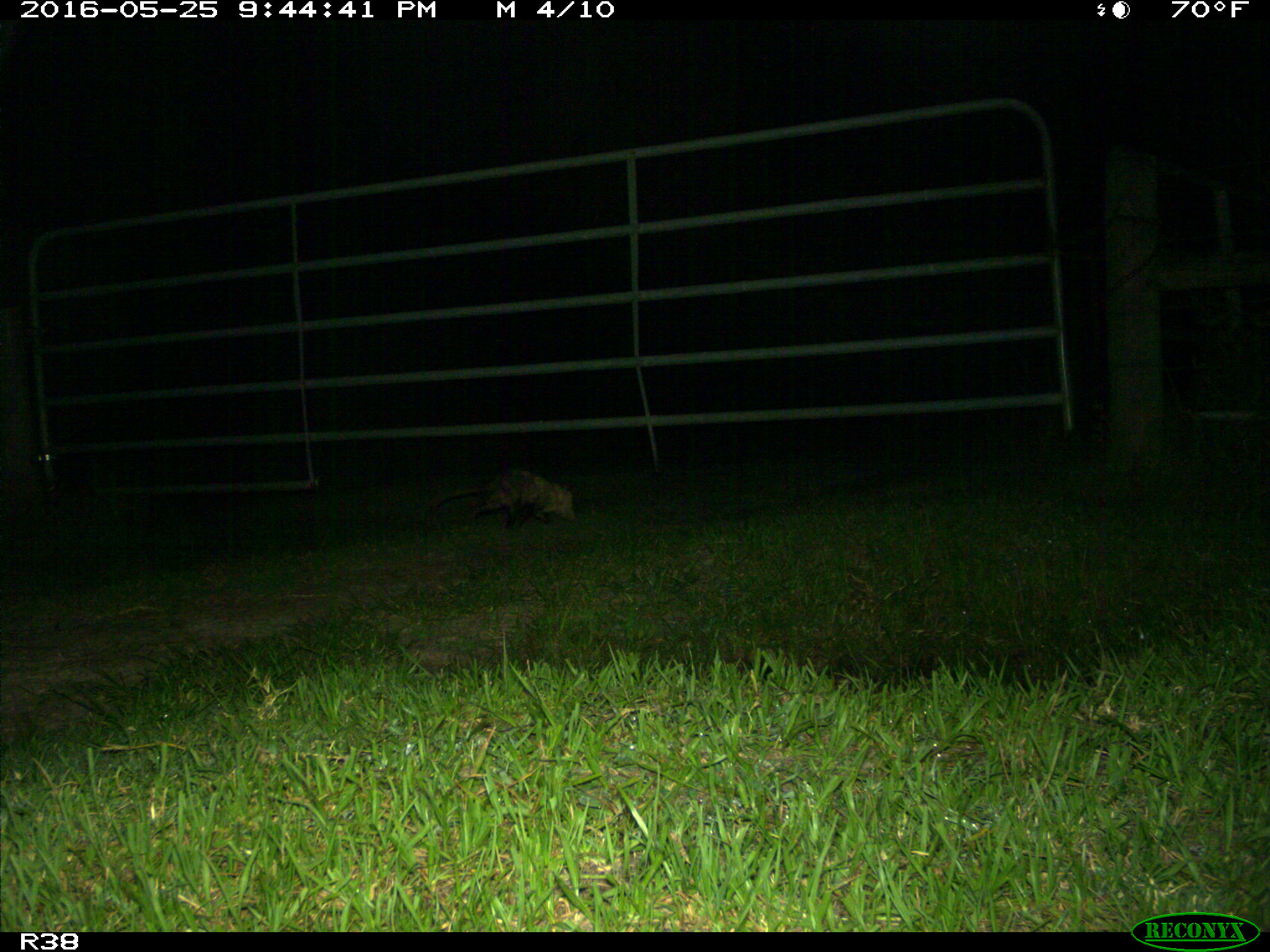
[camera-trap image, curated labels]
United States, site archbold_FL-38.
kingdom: Animalia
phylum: Chordata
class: Mammalia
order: Didelphimorphia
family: Didelphidae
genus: Didelphis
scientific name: Didelphis virginiana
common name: virginia opossum